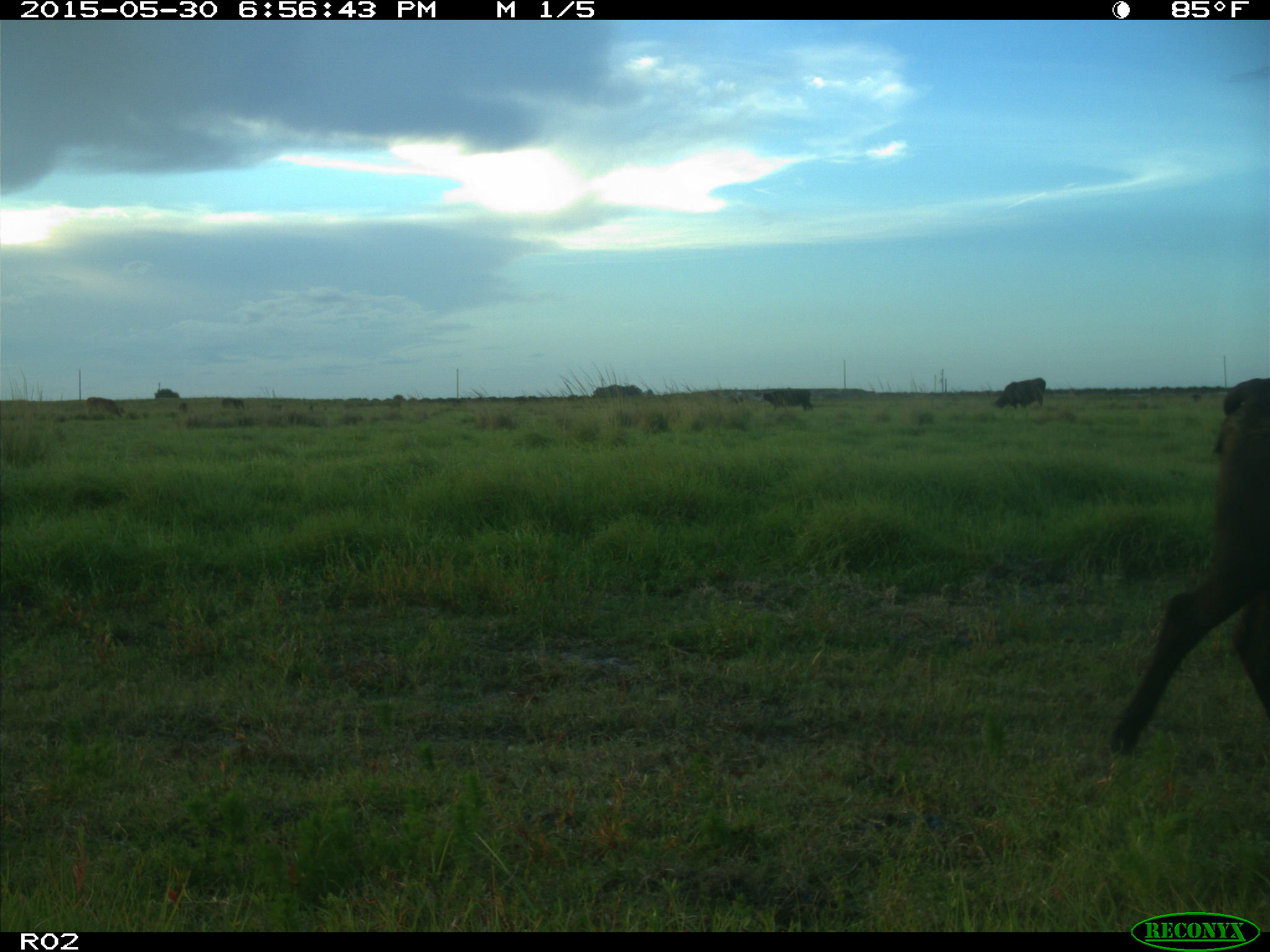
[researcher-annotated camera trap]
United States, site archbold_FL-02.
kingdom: Animalia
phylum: Chordata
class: Mammalia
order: Artiodactyla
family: Bovidae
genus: Bos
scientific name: Bos taurus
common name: domestic cow